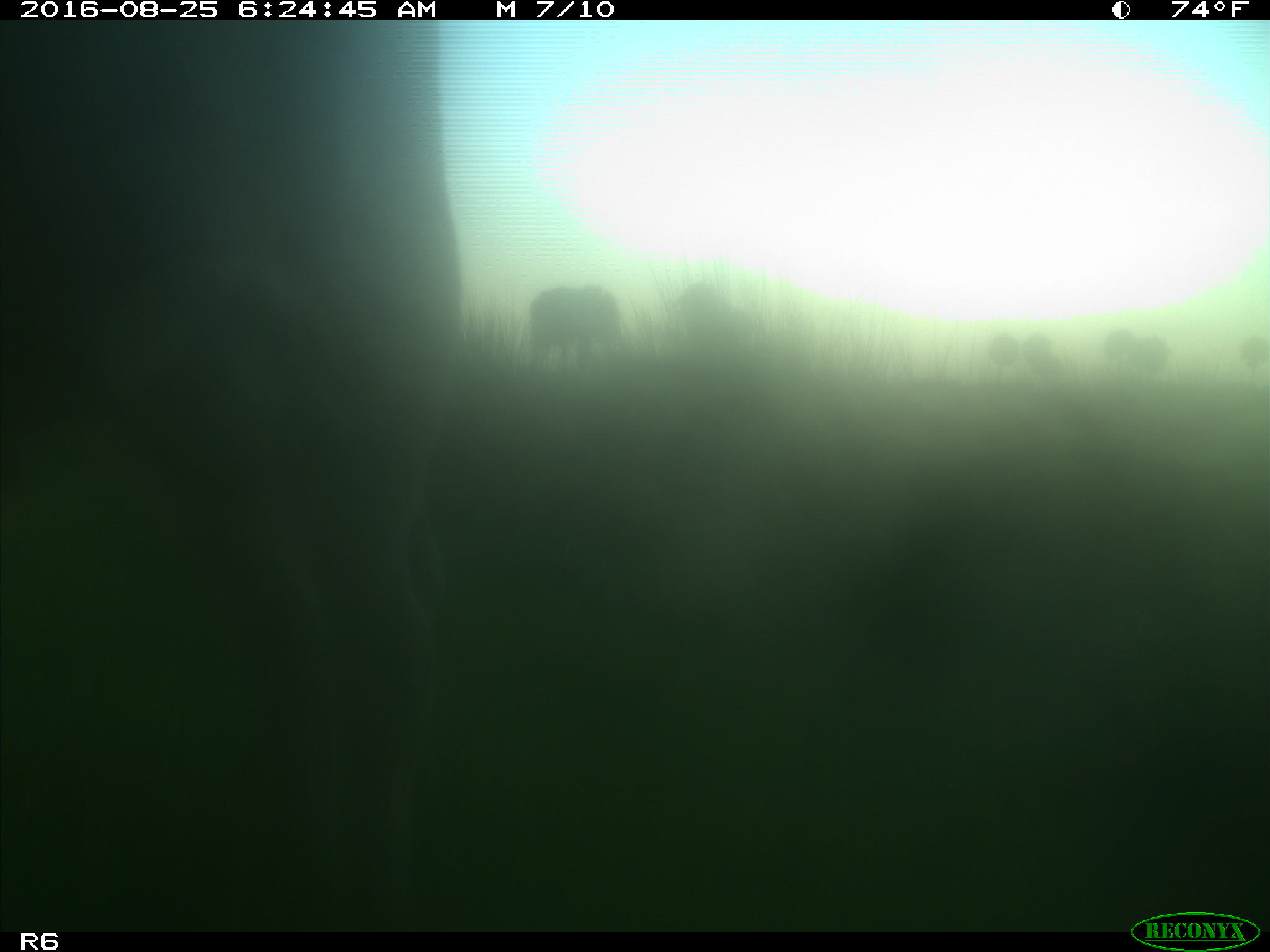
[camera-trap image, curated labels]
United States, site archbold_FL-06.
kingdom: Animalia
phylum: Chordata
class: Mammalia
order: Artiodactyla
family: Bovidae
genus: Bos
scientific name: Bos taurus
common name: domestic cow